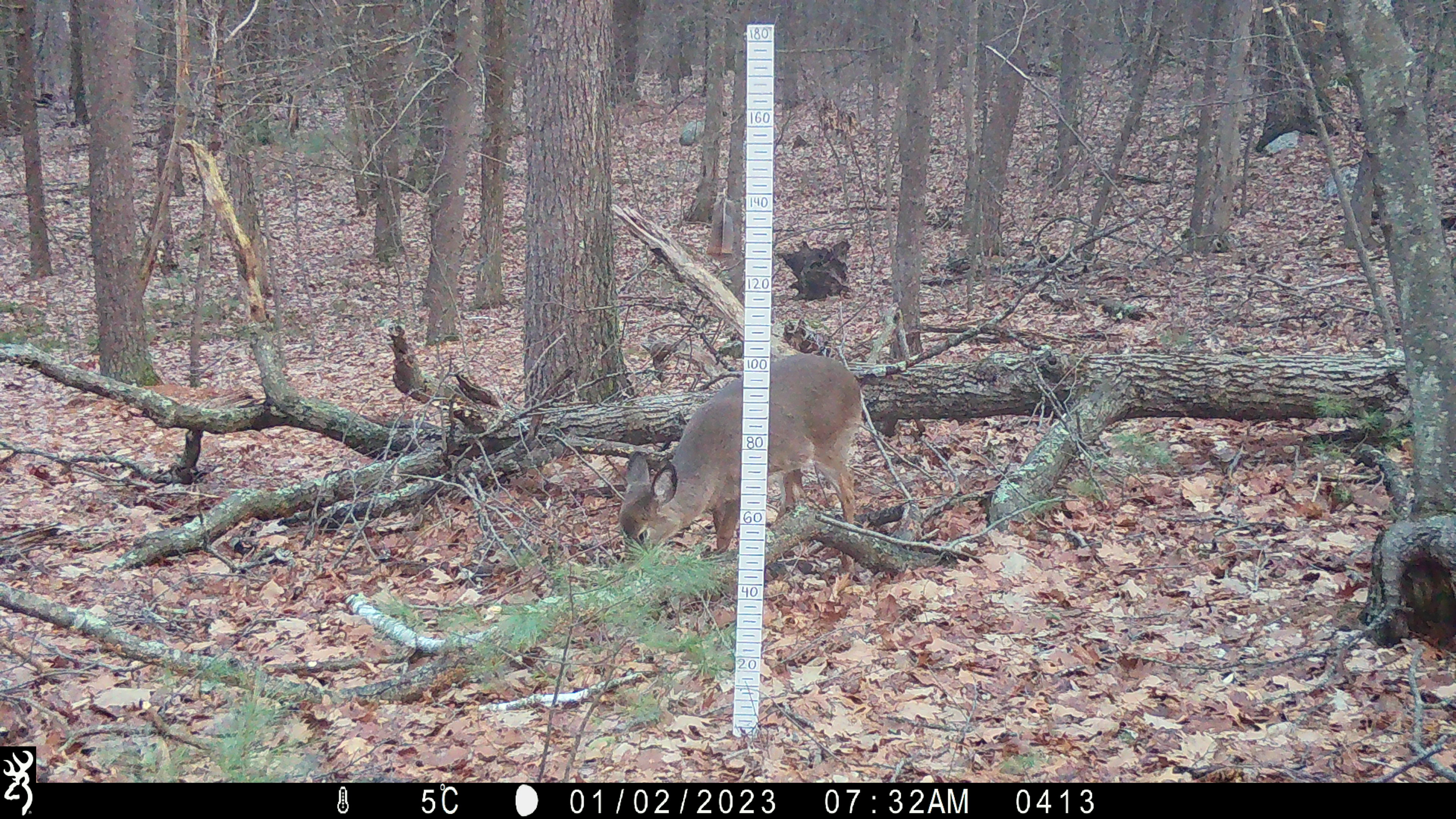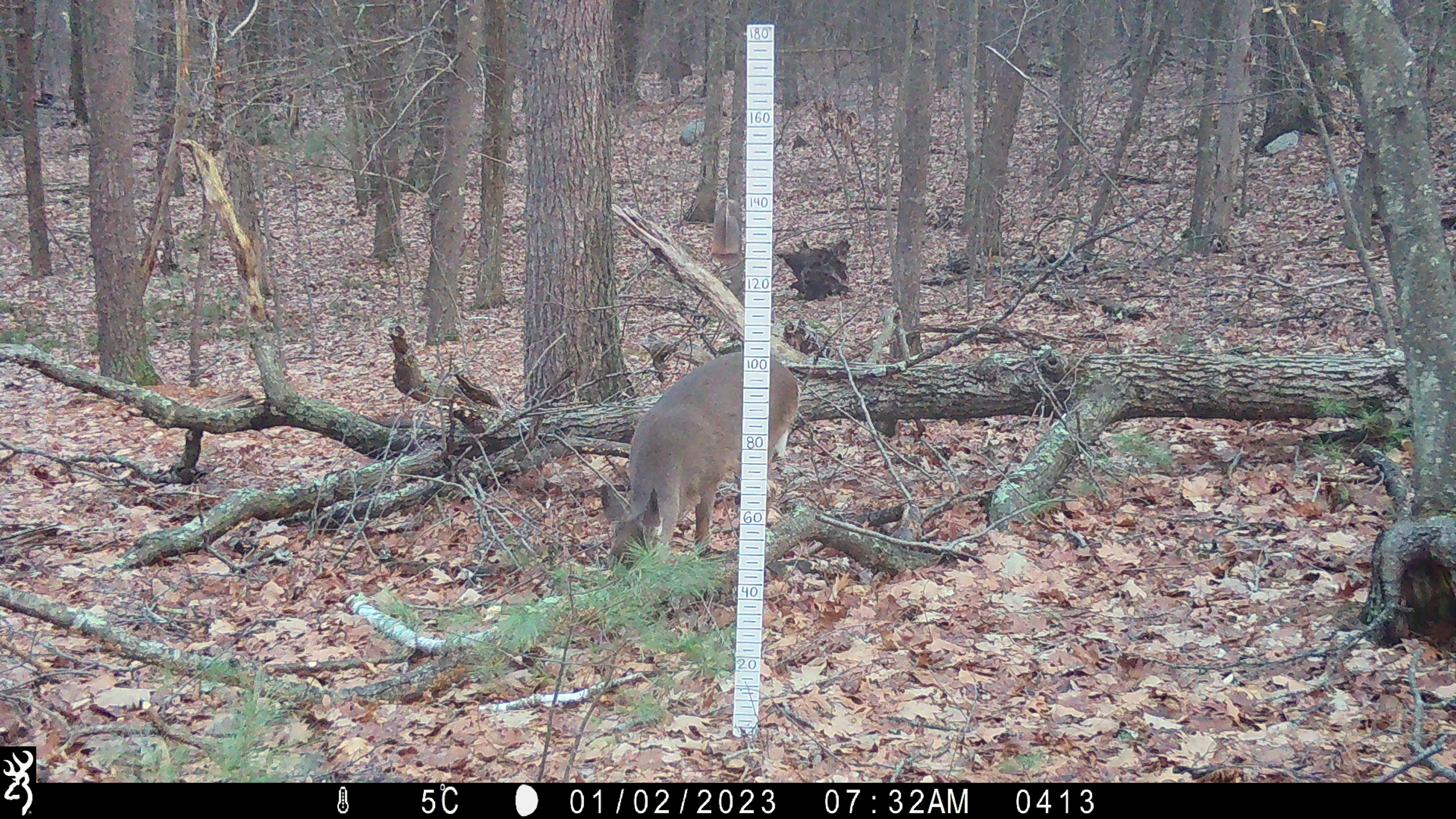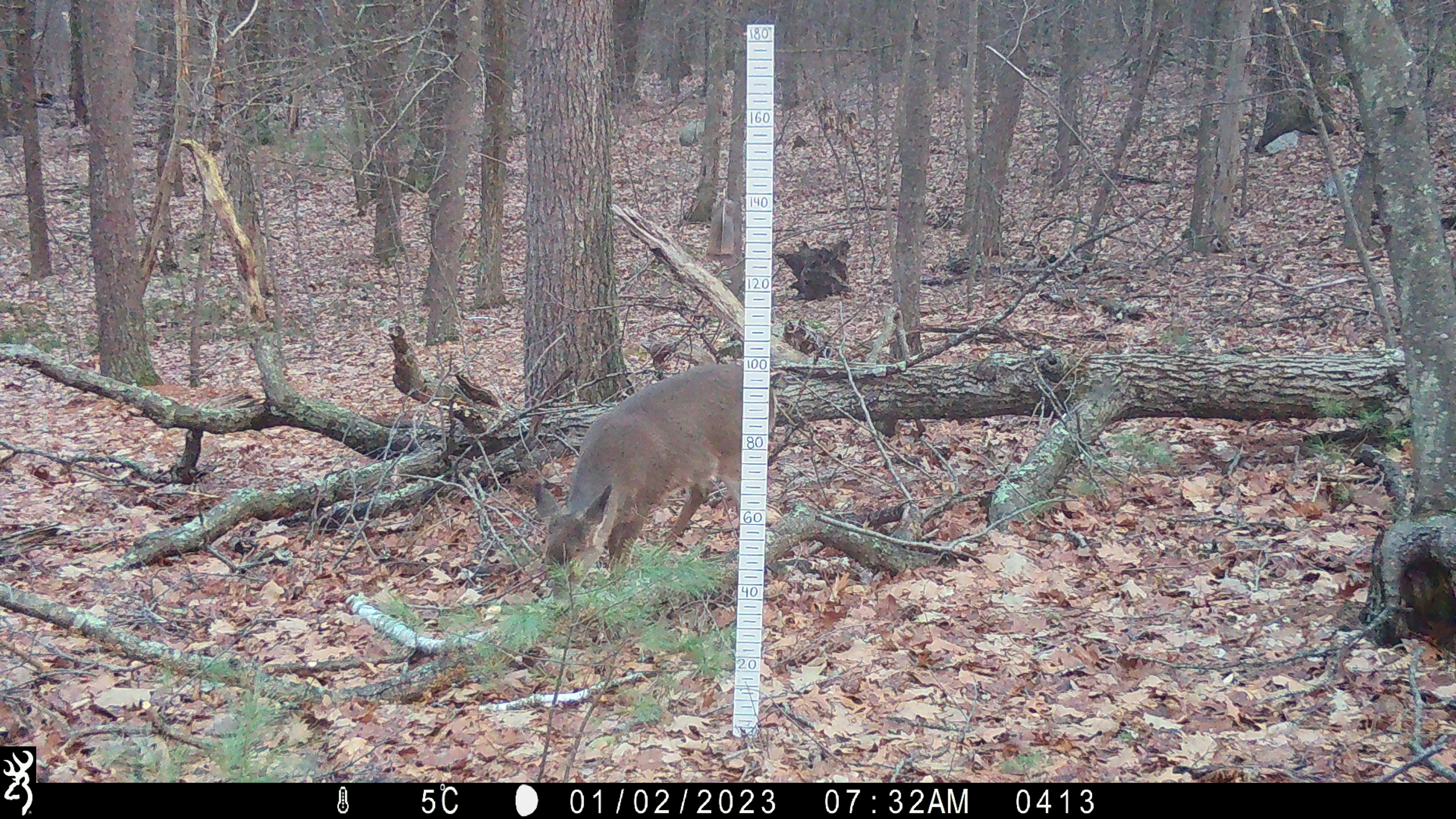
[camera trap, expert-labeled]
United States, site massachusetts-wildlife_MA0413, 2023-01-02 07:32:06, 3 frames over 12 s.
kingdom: Animalia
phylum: Chordata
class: Mammalia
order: Artiodactyla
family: Cervidae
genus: Odocoileus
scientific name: Odocoileus virginianus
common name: white-tailed deer